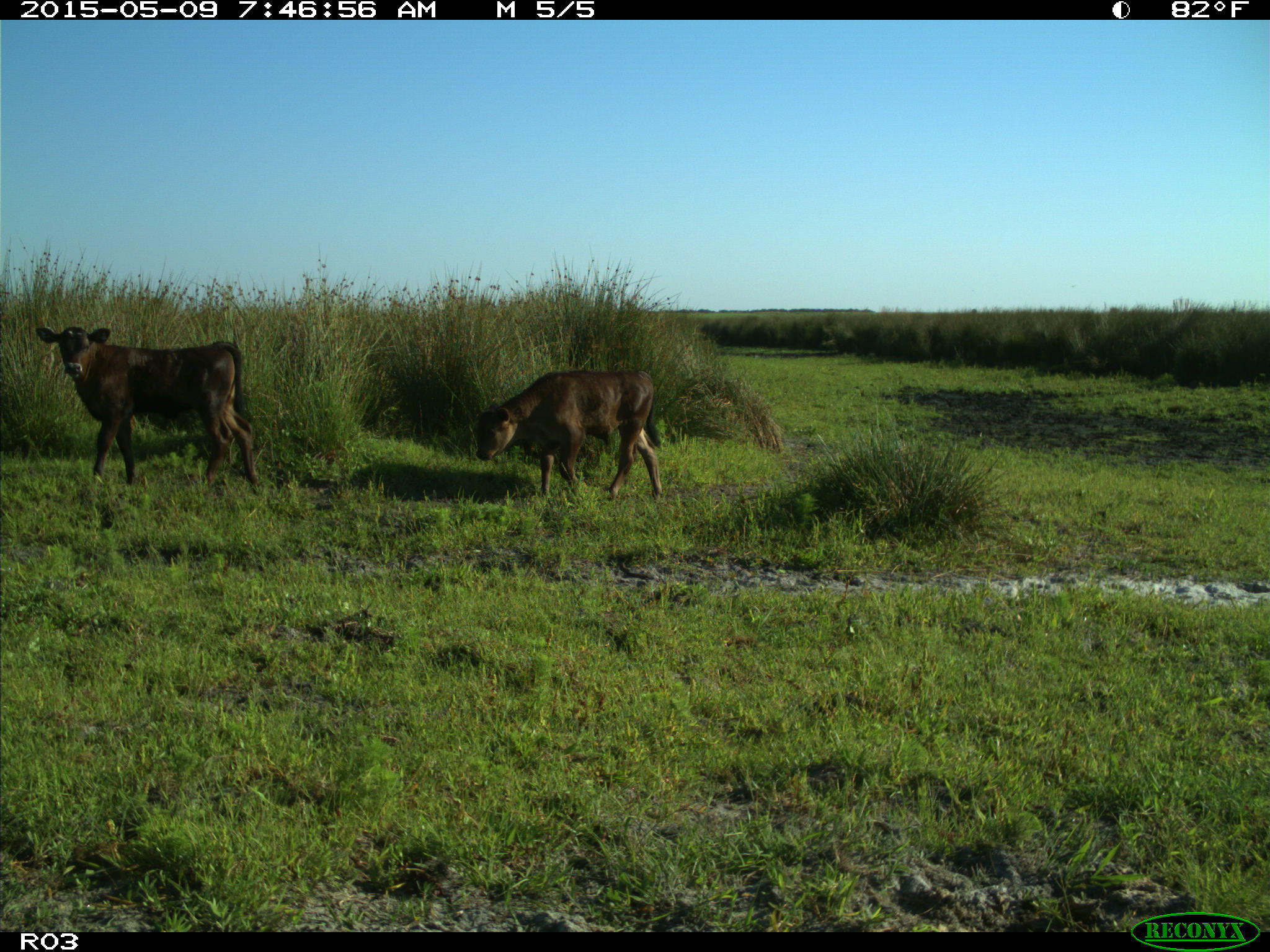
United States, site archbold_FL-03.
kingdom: Animalia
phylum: Chordata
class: Mammalia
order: Artiodactyla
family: Bovidae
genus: Bos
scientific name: Bos taurus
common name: domestic cow